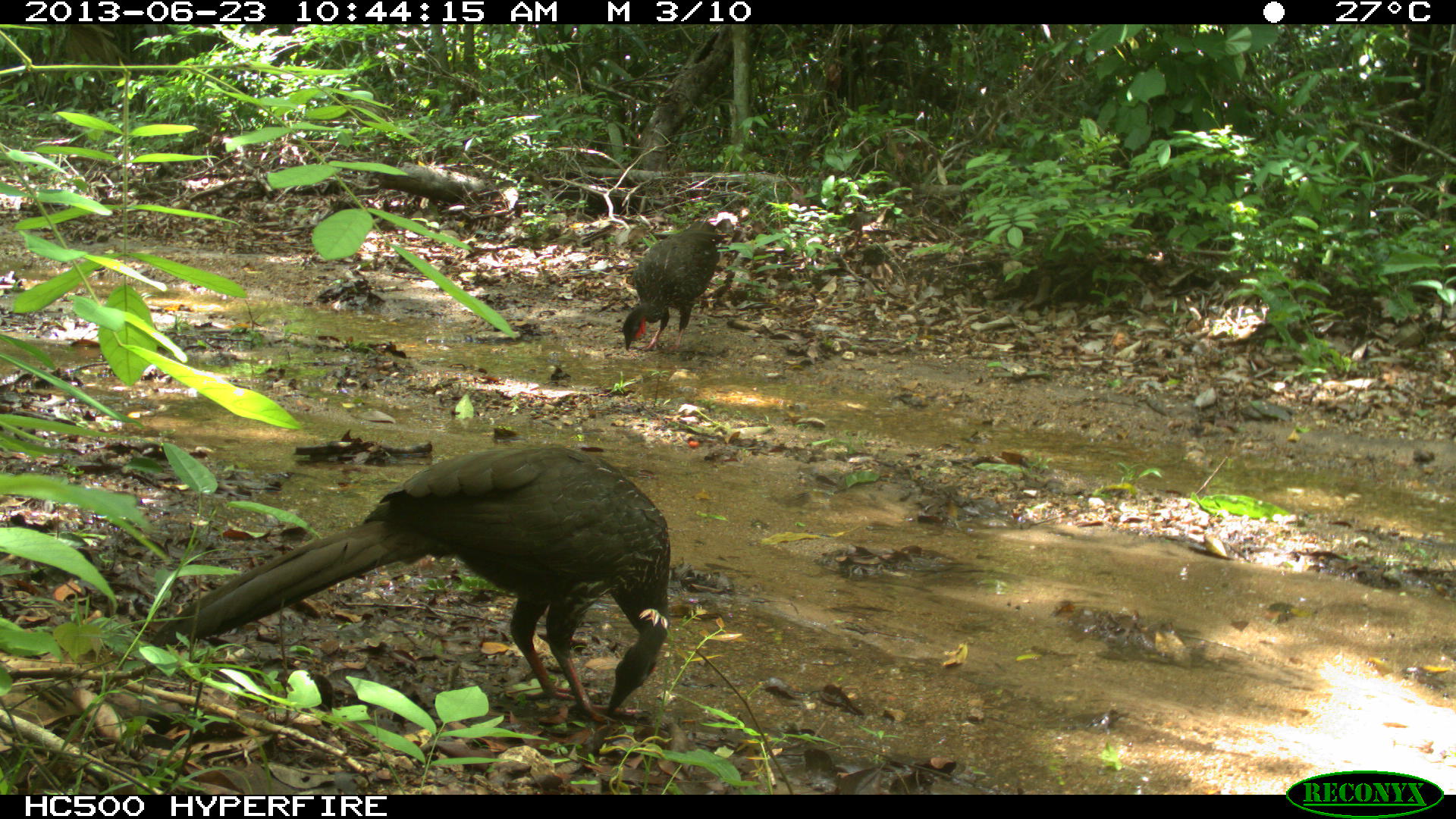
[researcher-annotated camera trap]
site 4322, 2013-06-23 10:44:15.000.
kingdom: Animalia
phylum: Chordata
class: Aves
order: Galliformes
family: Cracidae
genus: Penelope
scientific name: Penelope purpurascens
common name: crested guan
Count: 1.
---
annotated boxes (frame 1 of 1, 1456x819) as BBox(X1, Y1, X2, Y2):
penelope purpurascens: BBox(148, 442, 670, 734); BBox(620, 212, 720, 352)